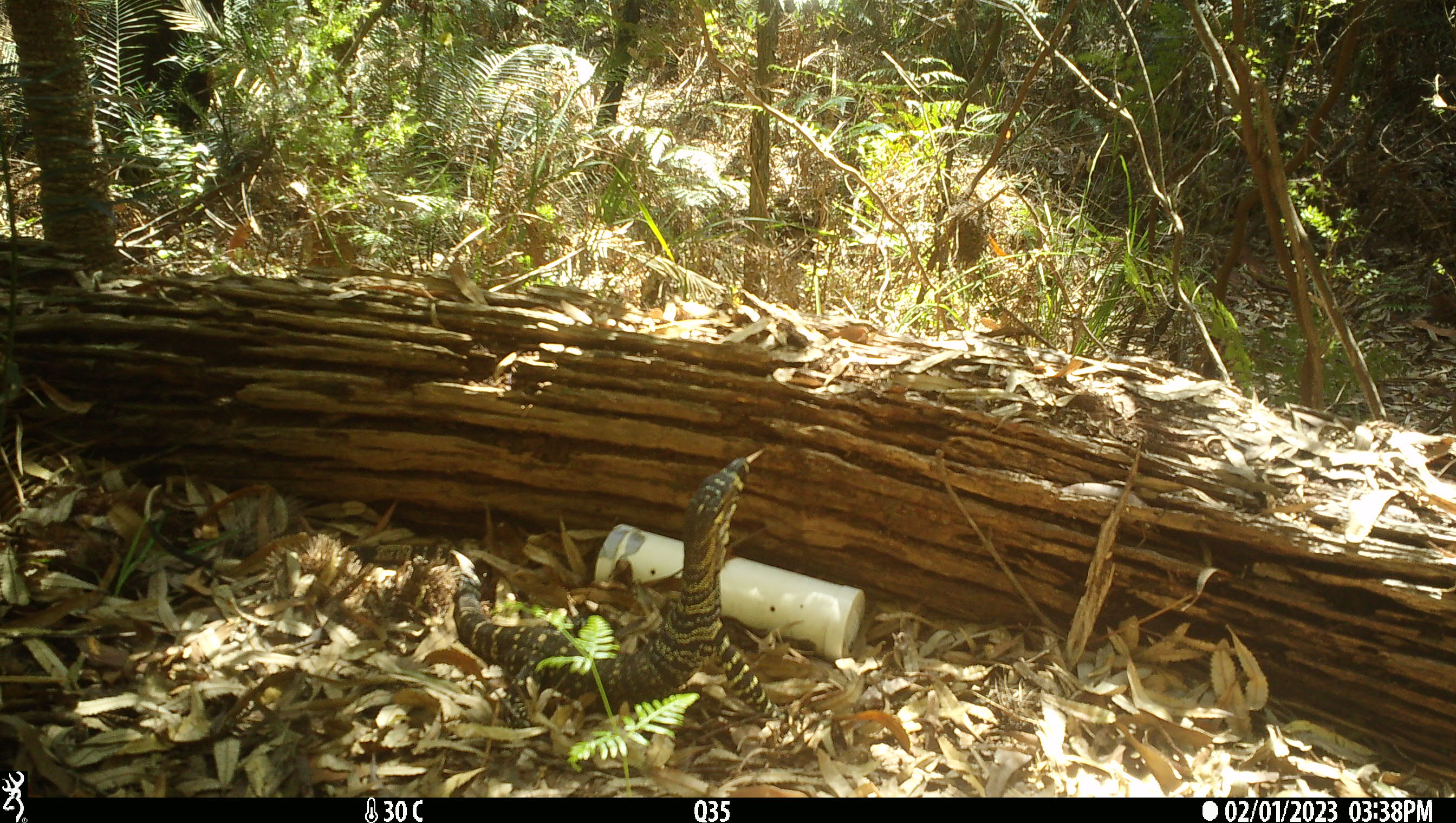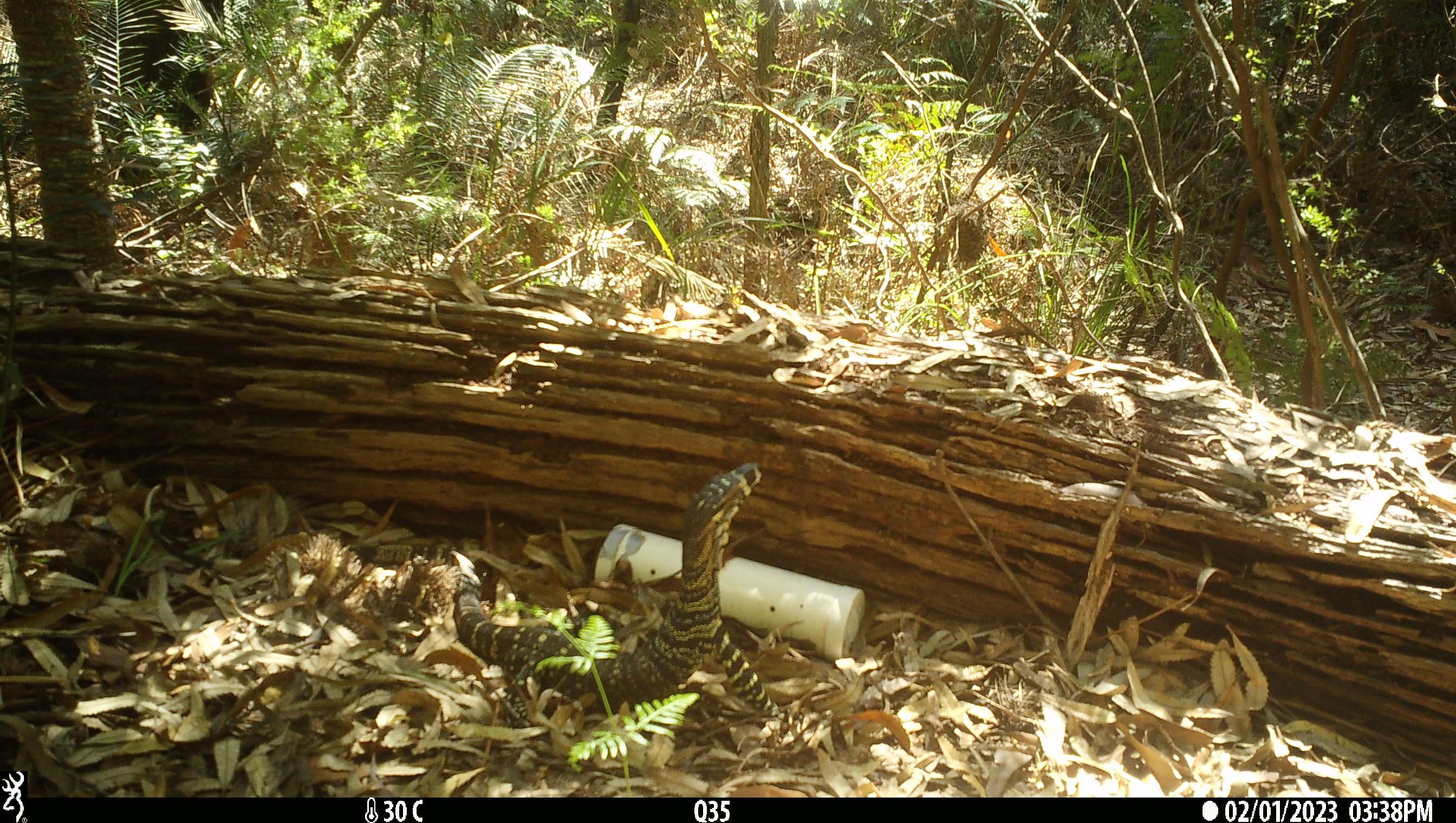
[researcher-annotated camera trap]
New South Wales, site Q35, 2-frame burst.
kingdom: Animalia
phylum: Chordata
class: Reptilia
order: Squamata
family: Varanidae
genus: Varanus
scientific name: Varanus varius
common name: lace monitor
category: goanna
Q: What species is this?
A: Goanna (lace monitor) (Varanus varius).